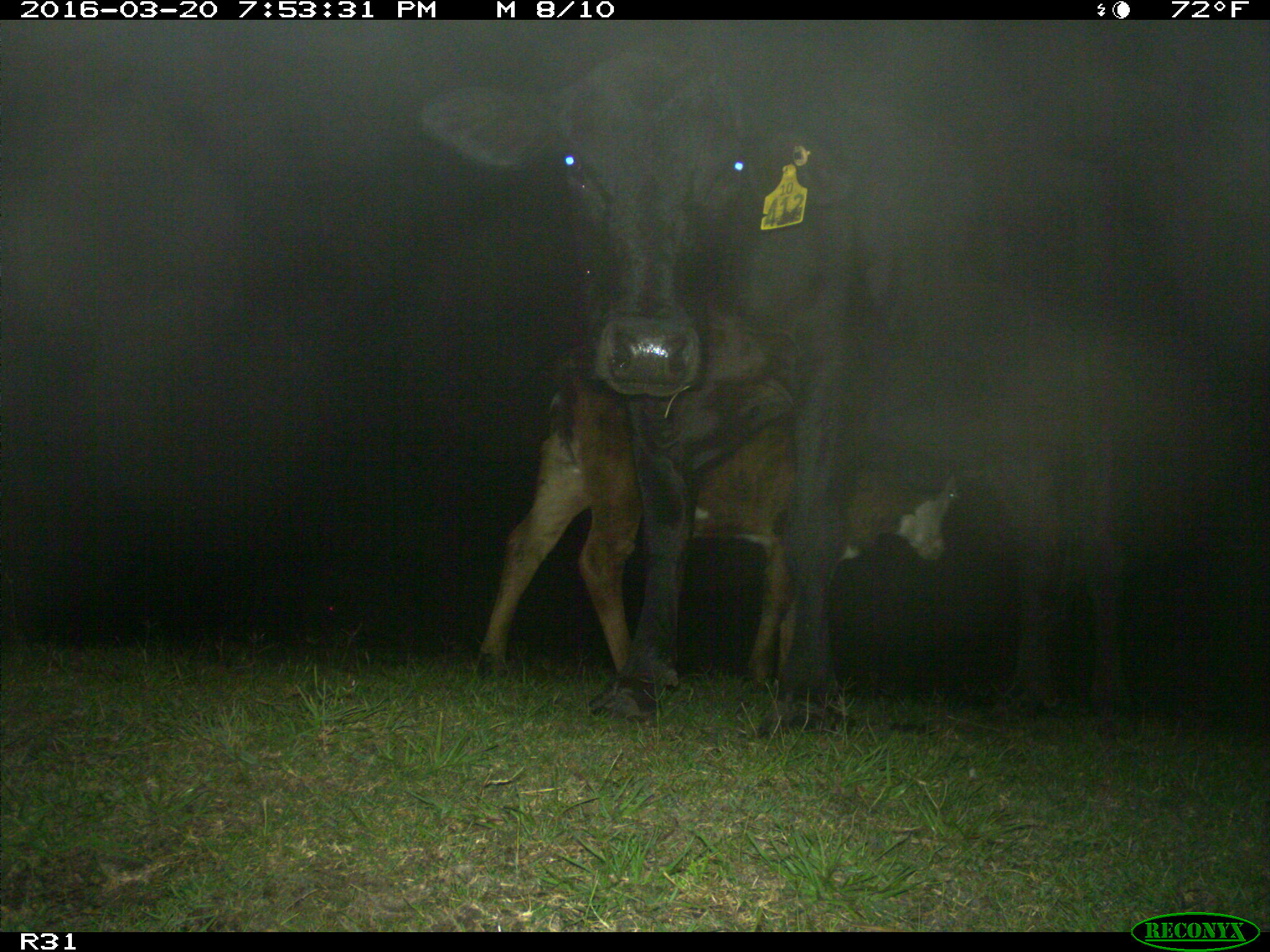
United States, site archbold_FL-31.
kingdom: Animalia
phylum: Chordata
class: Mammalia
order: Artiodactyla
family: Bovidae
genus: Bos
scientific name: Bos taurus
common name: domestic cow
Bos taurus (domestic cow).